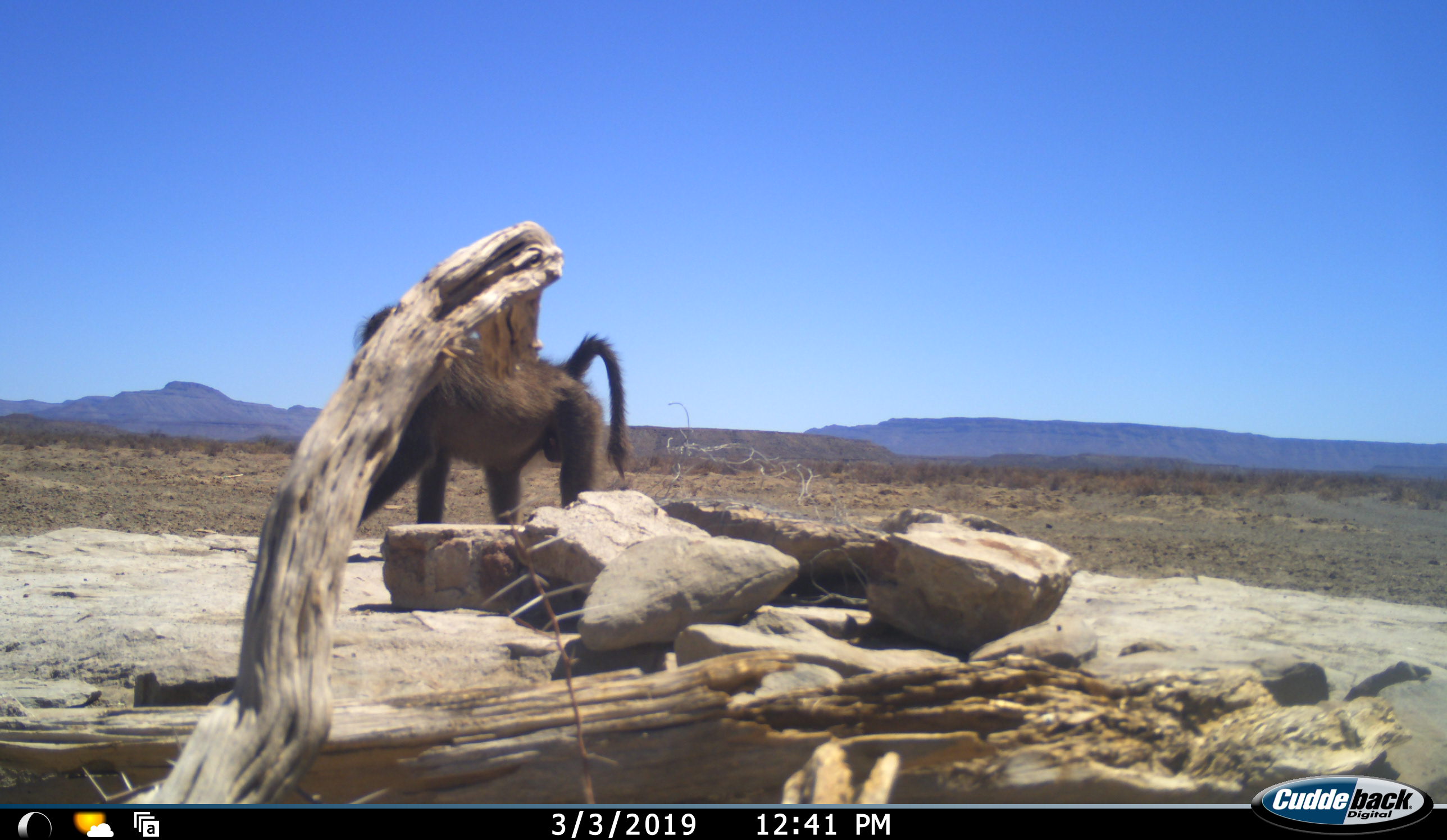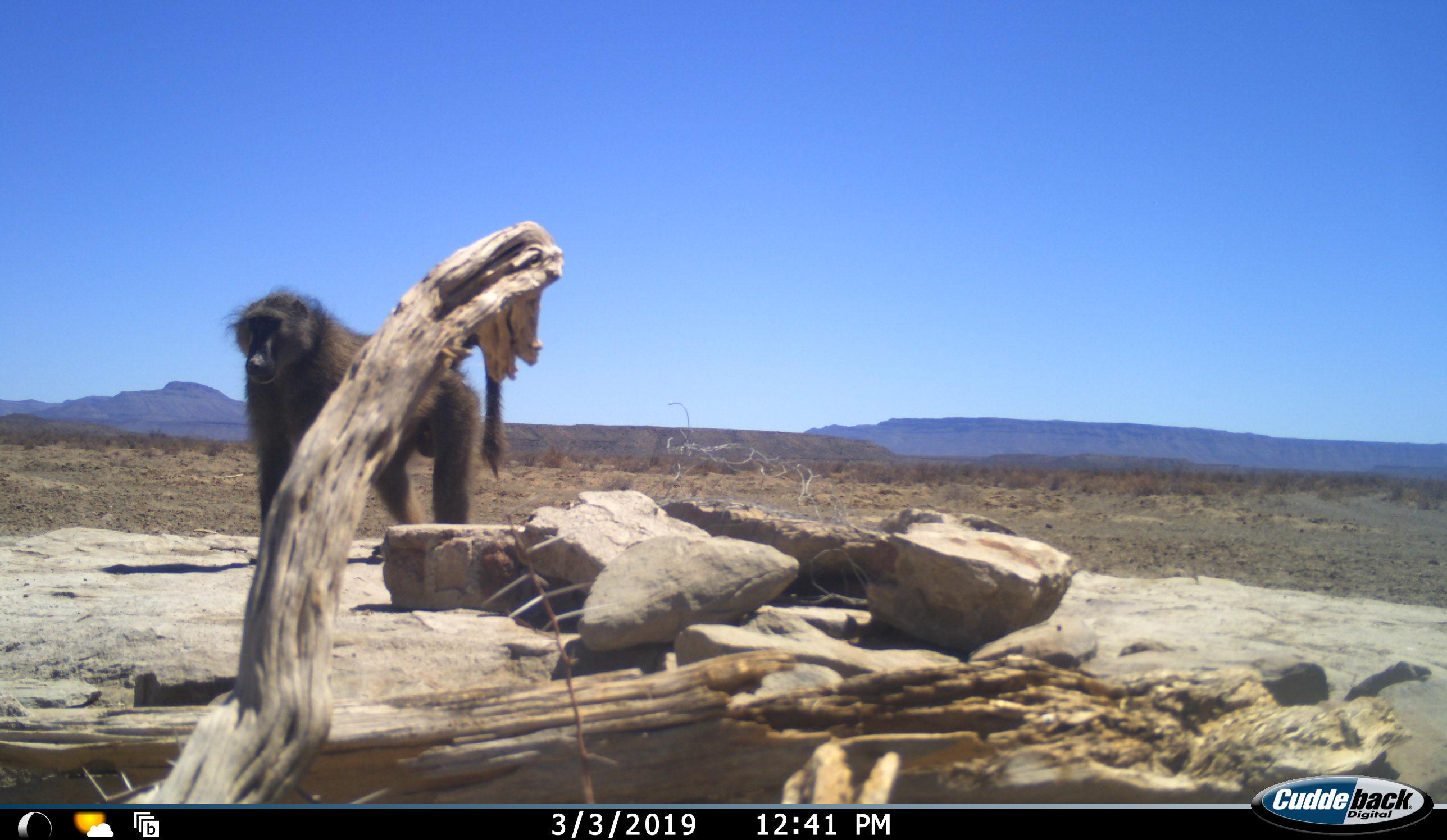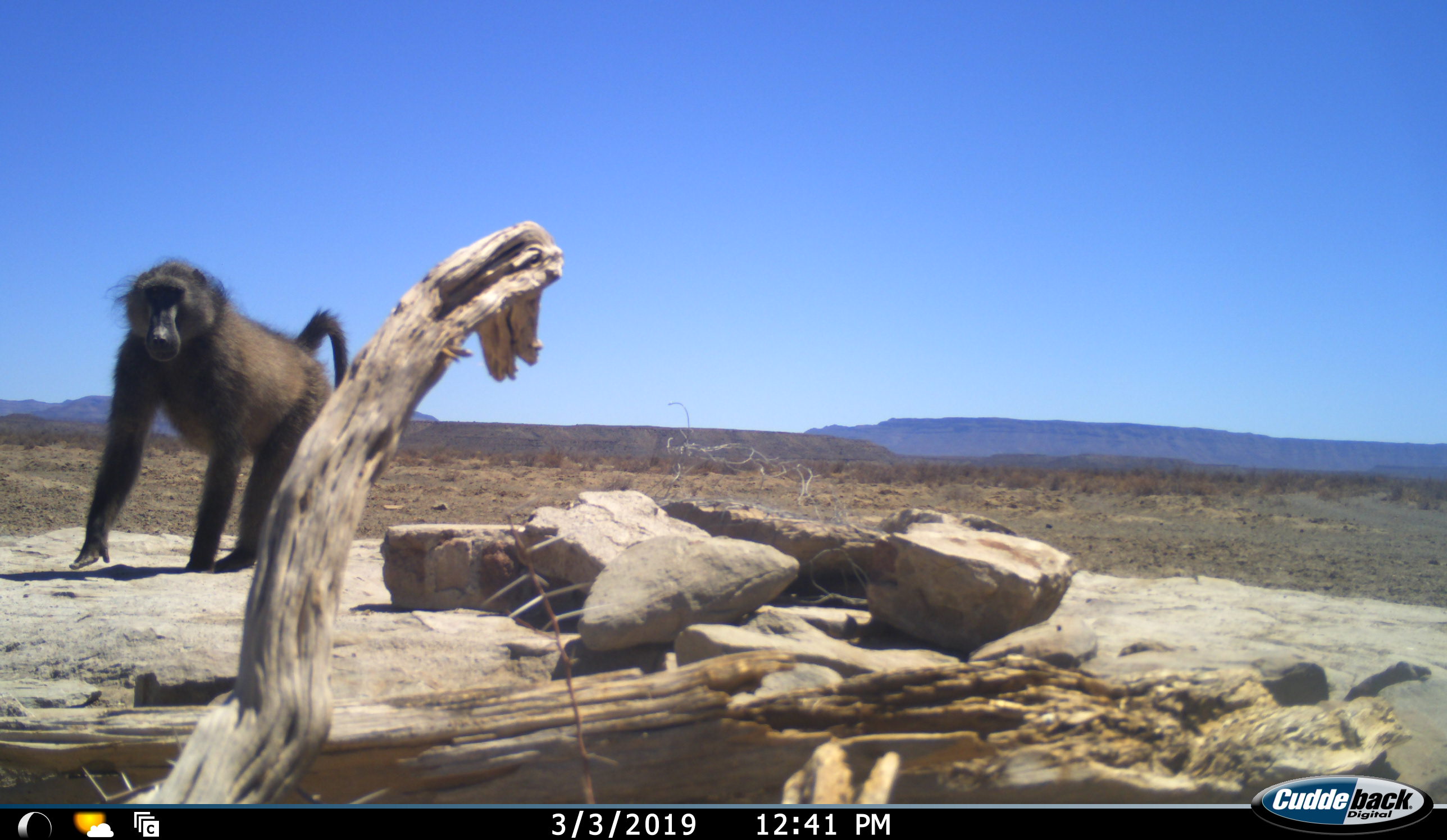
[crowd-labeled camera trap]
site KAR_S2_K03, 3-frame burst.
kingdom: Animalia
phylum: Chordata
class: Mammalia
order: Primates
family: Cercopithecidae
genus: Papio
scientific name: Papio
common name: baboon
Baboon (Papio), count 1. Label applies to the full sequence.